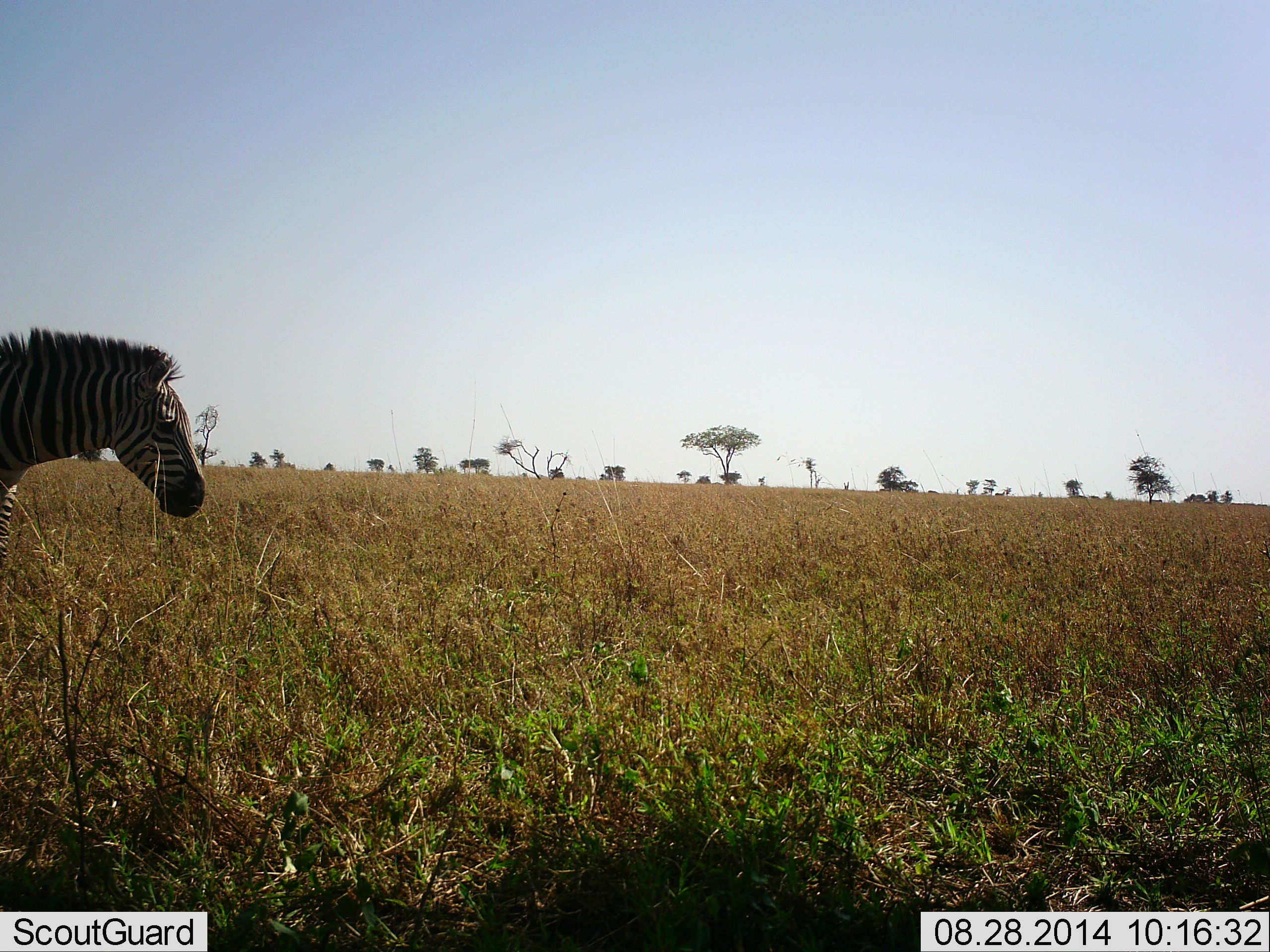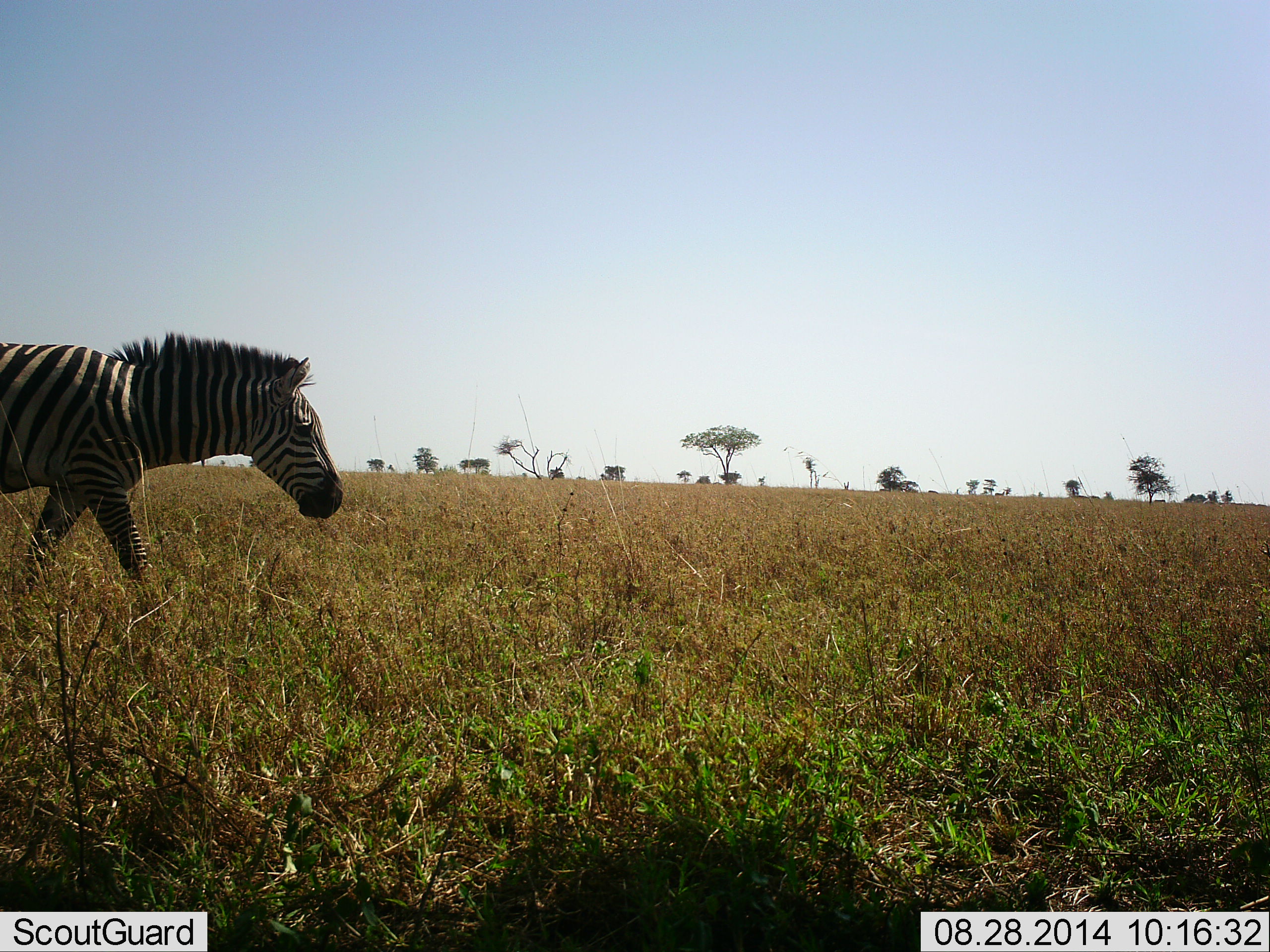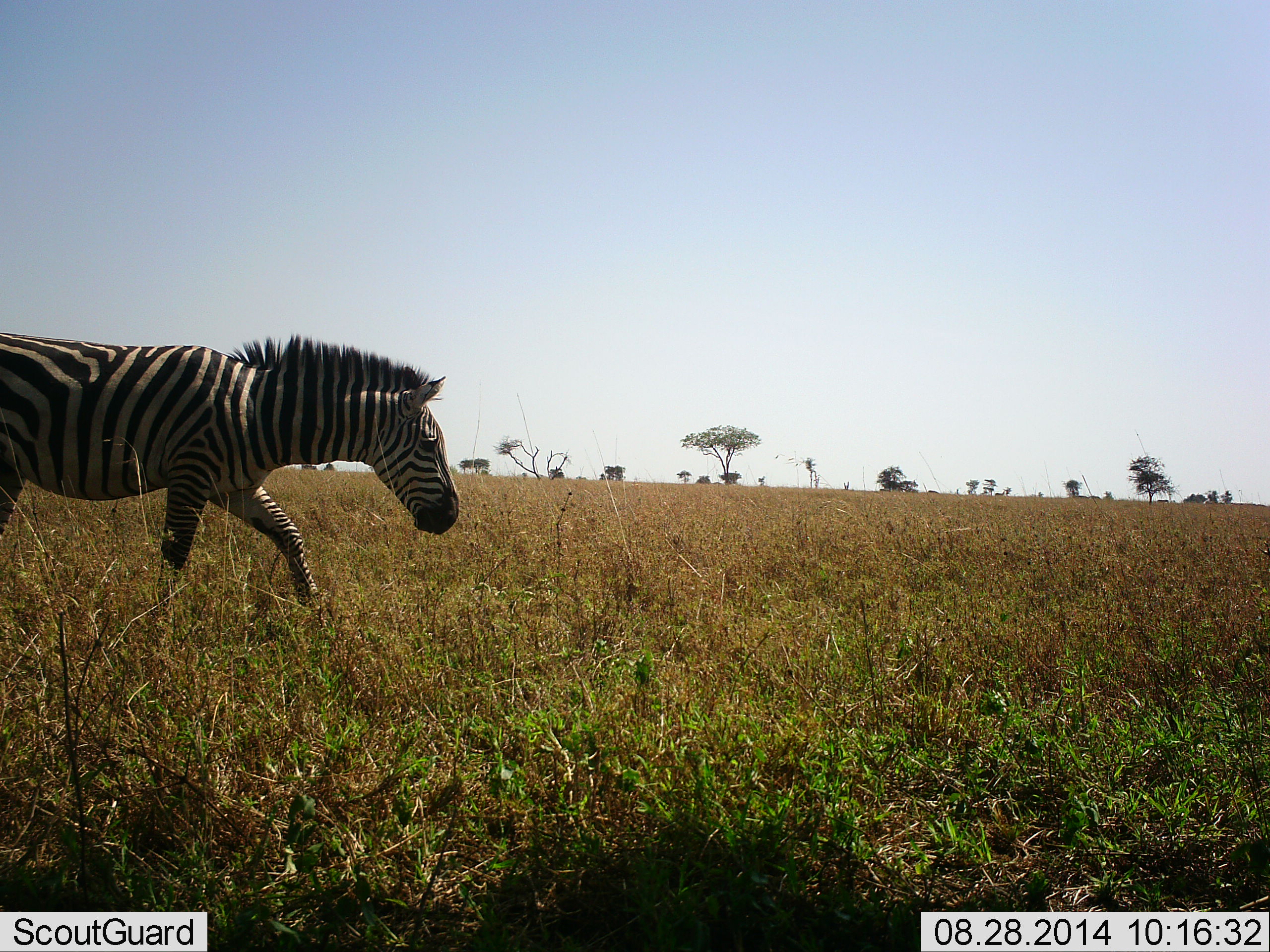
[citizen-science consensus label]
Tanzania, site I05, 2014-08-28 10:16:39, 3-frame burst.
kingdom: Animalia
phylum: Chordata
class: Mammalia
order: Perissodactyla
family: Equidae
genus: Equus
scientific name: Equus quagga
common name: plains zebra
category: zebra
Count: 1.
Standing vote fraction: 20%.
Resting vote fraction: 0%.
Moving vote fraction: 90%.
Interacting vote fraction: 0%.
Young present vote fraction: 0%.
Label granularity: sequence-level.